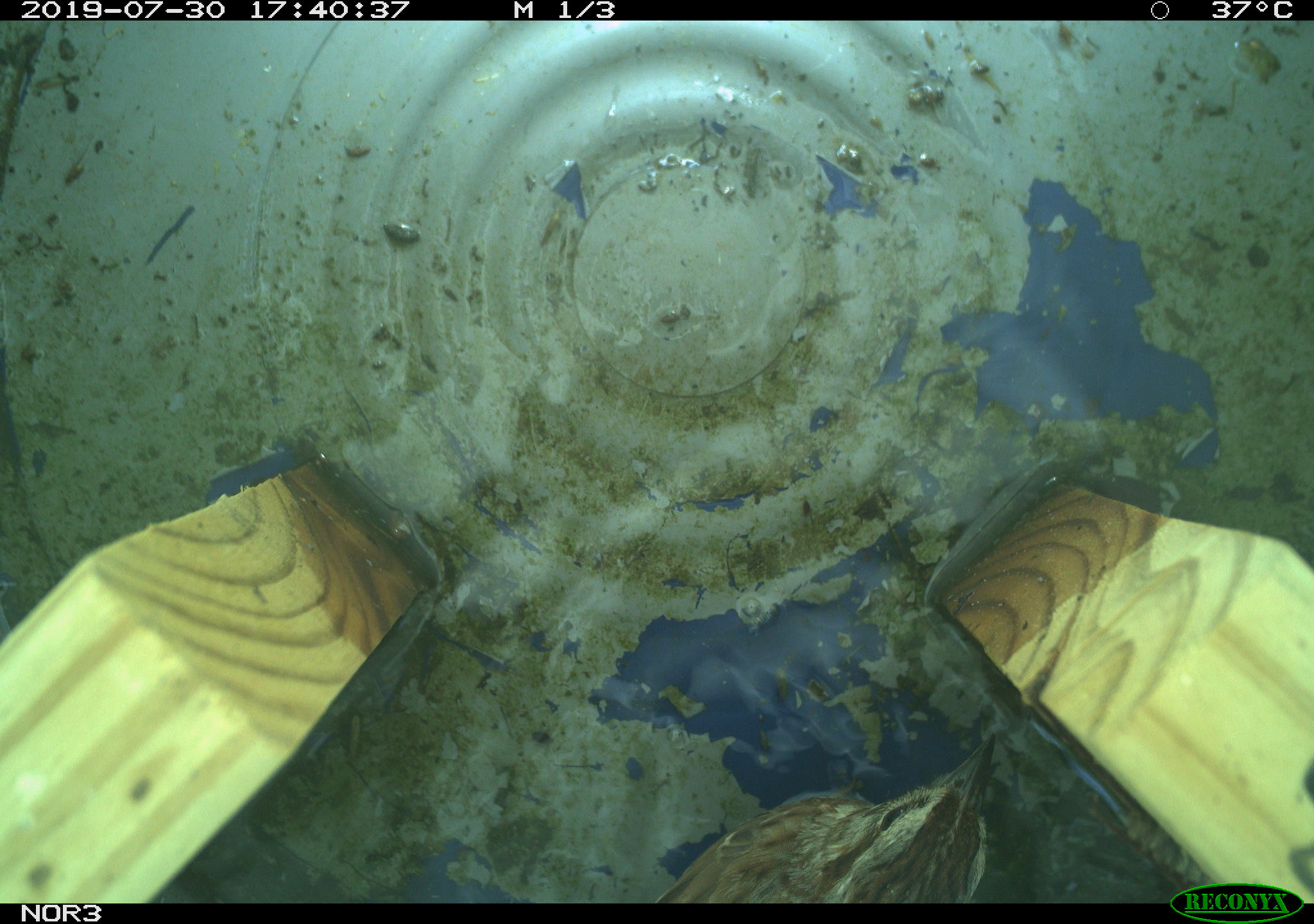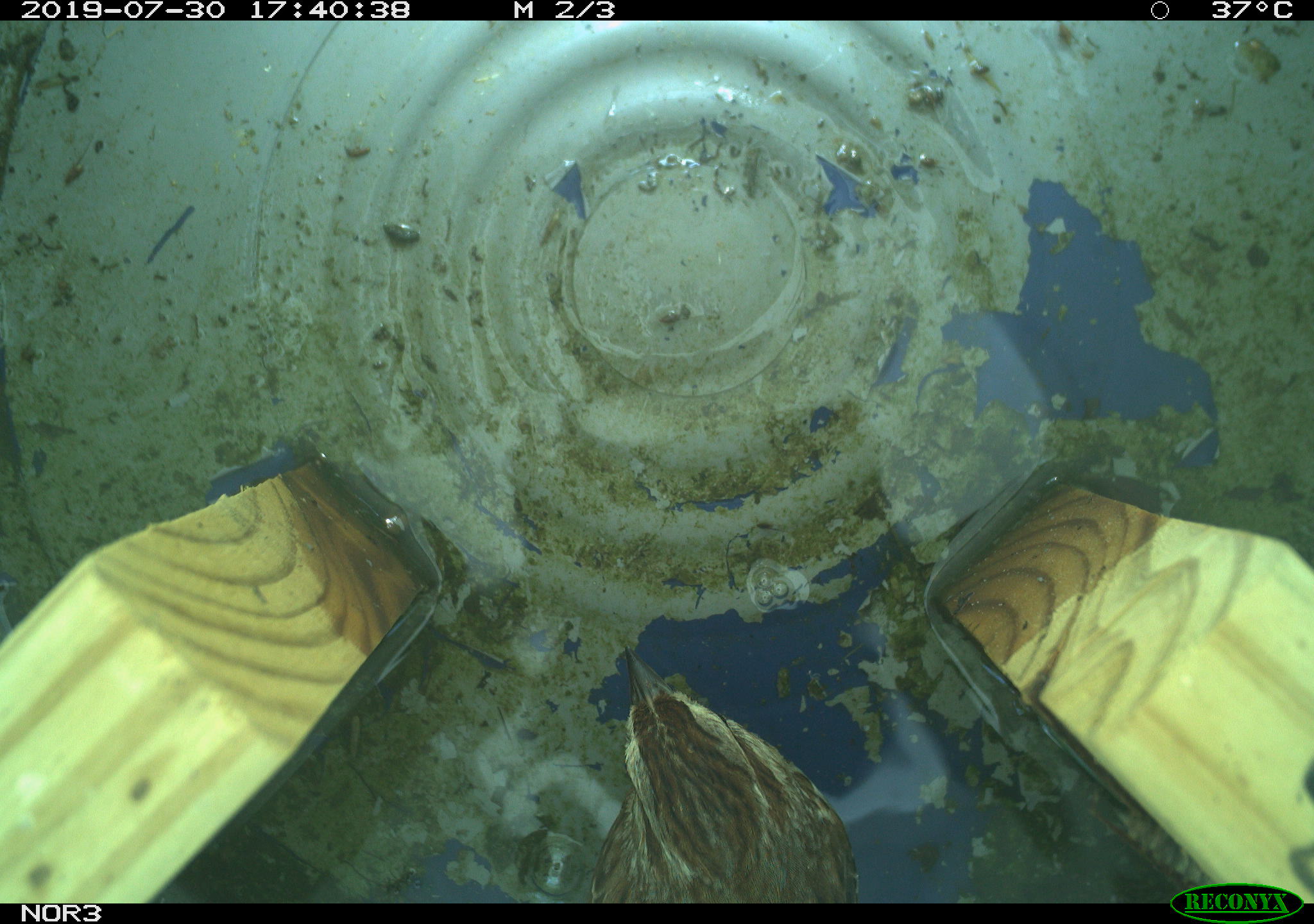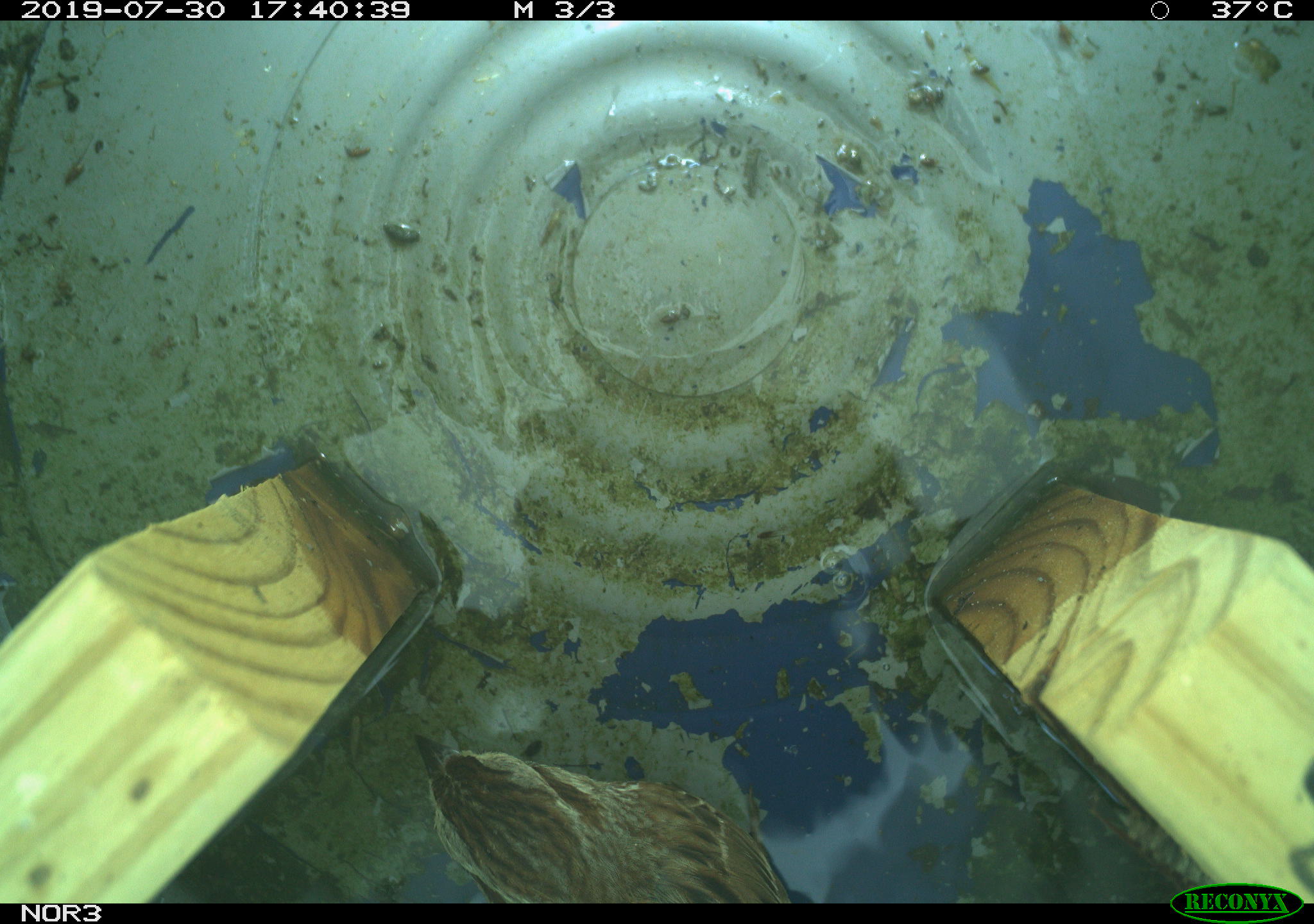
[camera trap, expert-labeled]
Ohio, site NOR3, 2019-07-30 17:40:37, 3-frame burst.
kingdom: Animalia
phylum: Chordata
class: Aves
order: Passeriformes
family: Passerellidae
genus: Melospiza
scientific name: Melospiza melodia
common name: song sparrow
Song sparrow (Melospiza melodia).